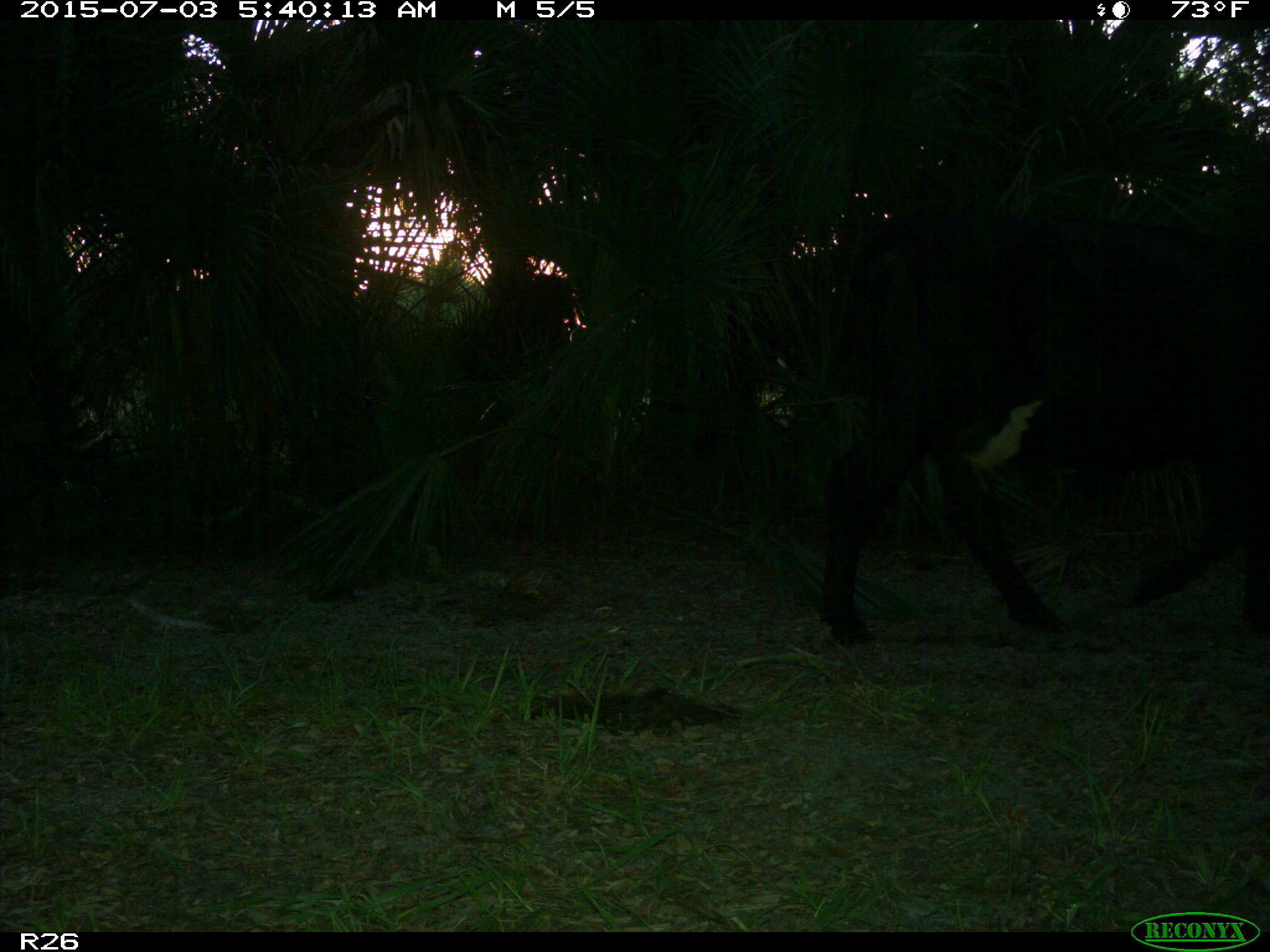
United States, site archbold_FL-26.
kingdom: Animalia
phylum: Chordata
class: Mammalia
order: Artiodactyla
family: Bovidae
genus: Bos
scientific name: Bos taurus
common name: domestic cow